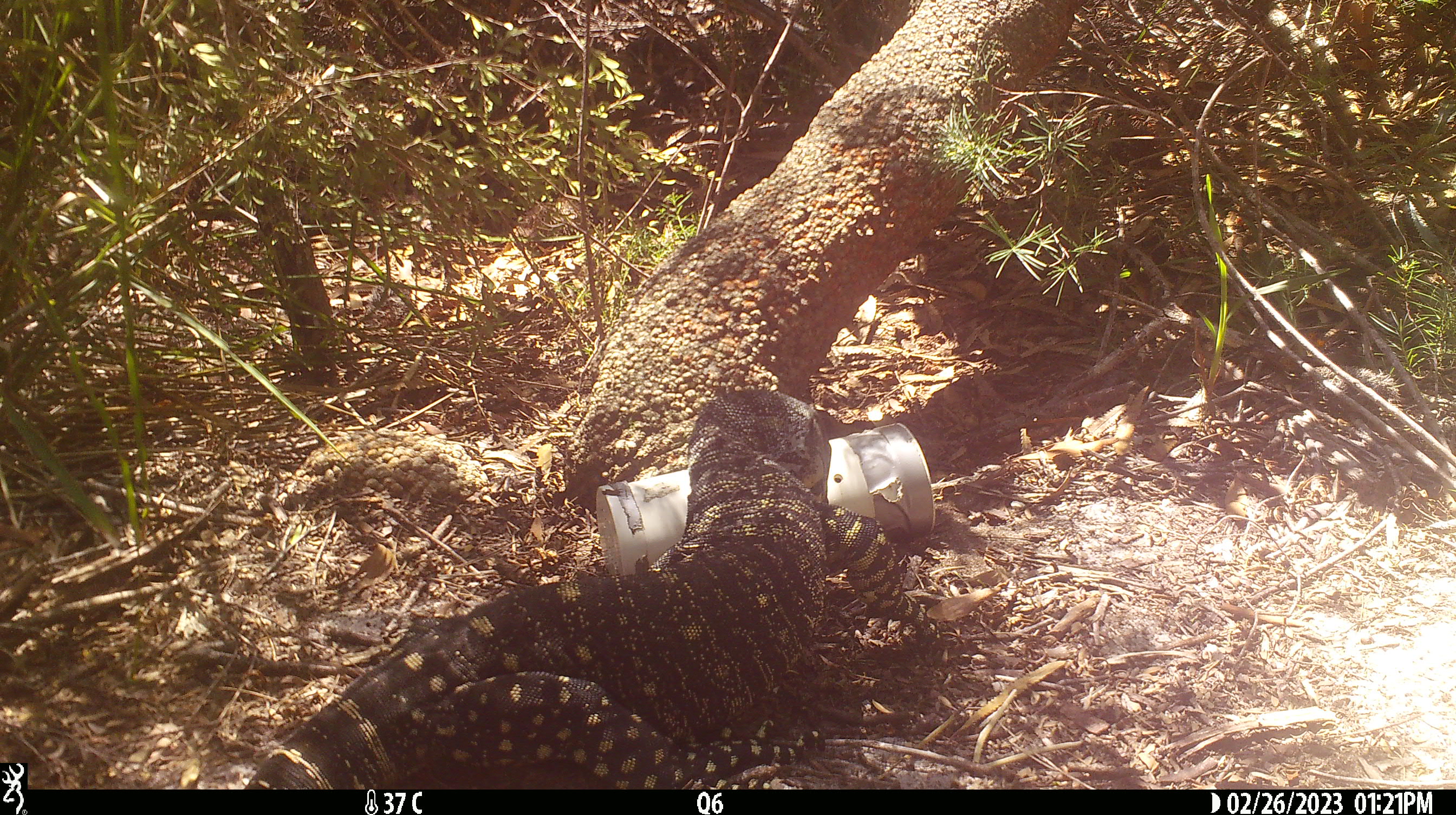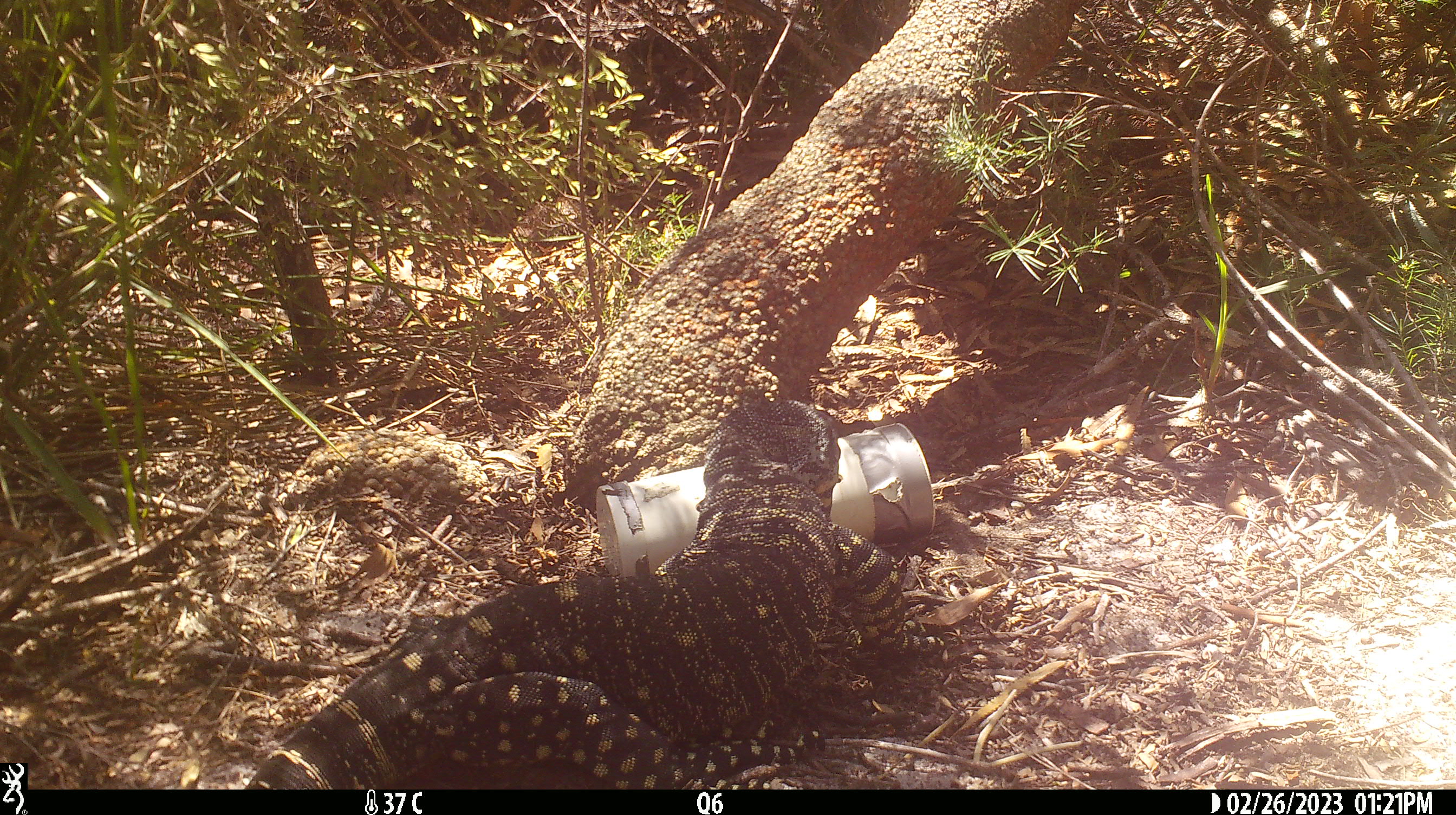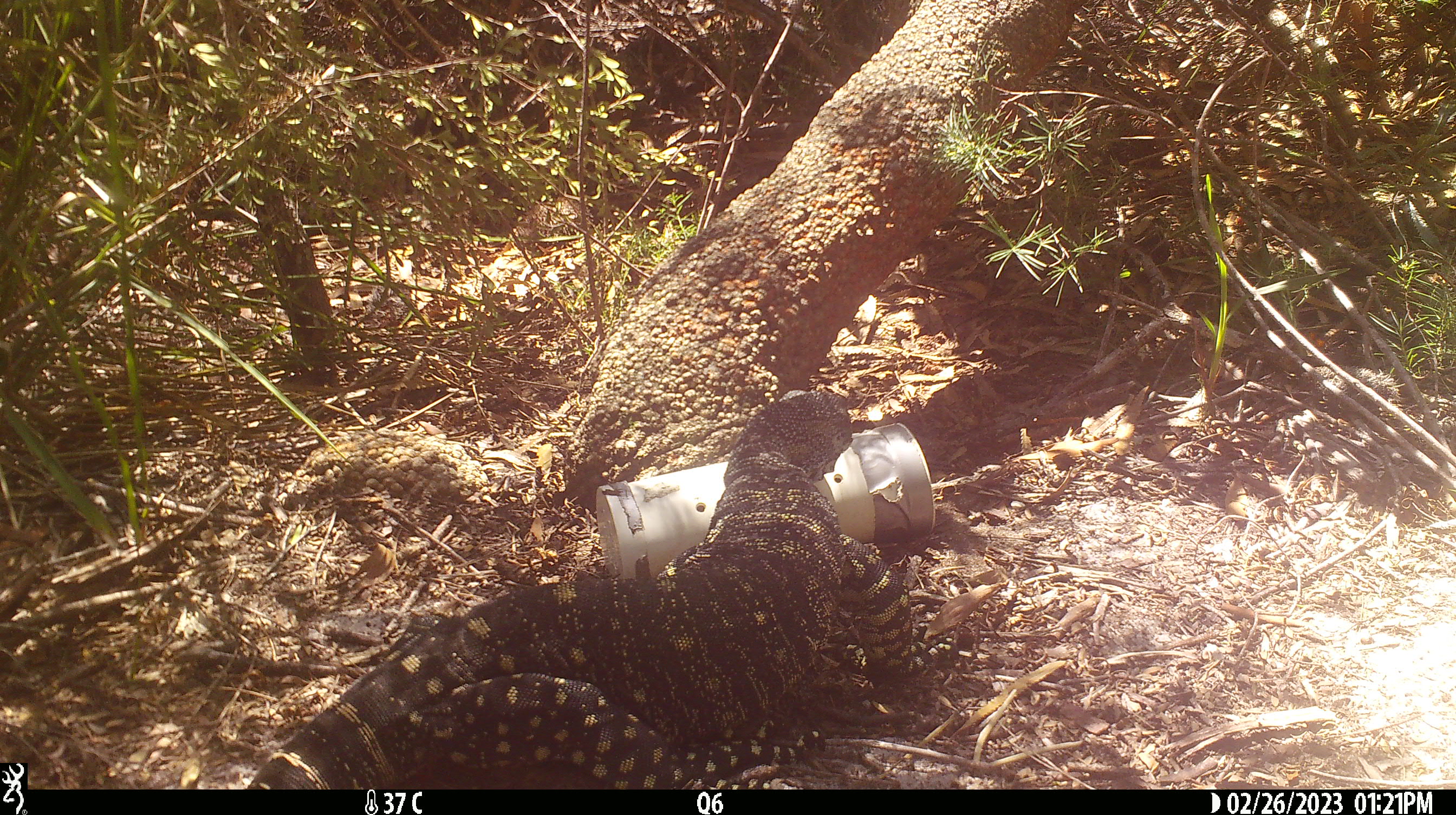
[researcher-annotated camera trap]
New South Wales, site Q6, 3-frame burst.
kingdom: Animalia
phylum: Chordata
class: Reptilia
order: Squamata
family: Varanidae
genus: Varanus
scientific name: Varanus varius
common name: lace monitor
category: goanna